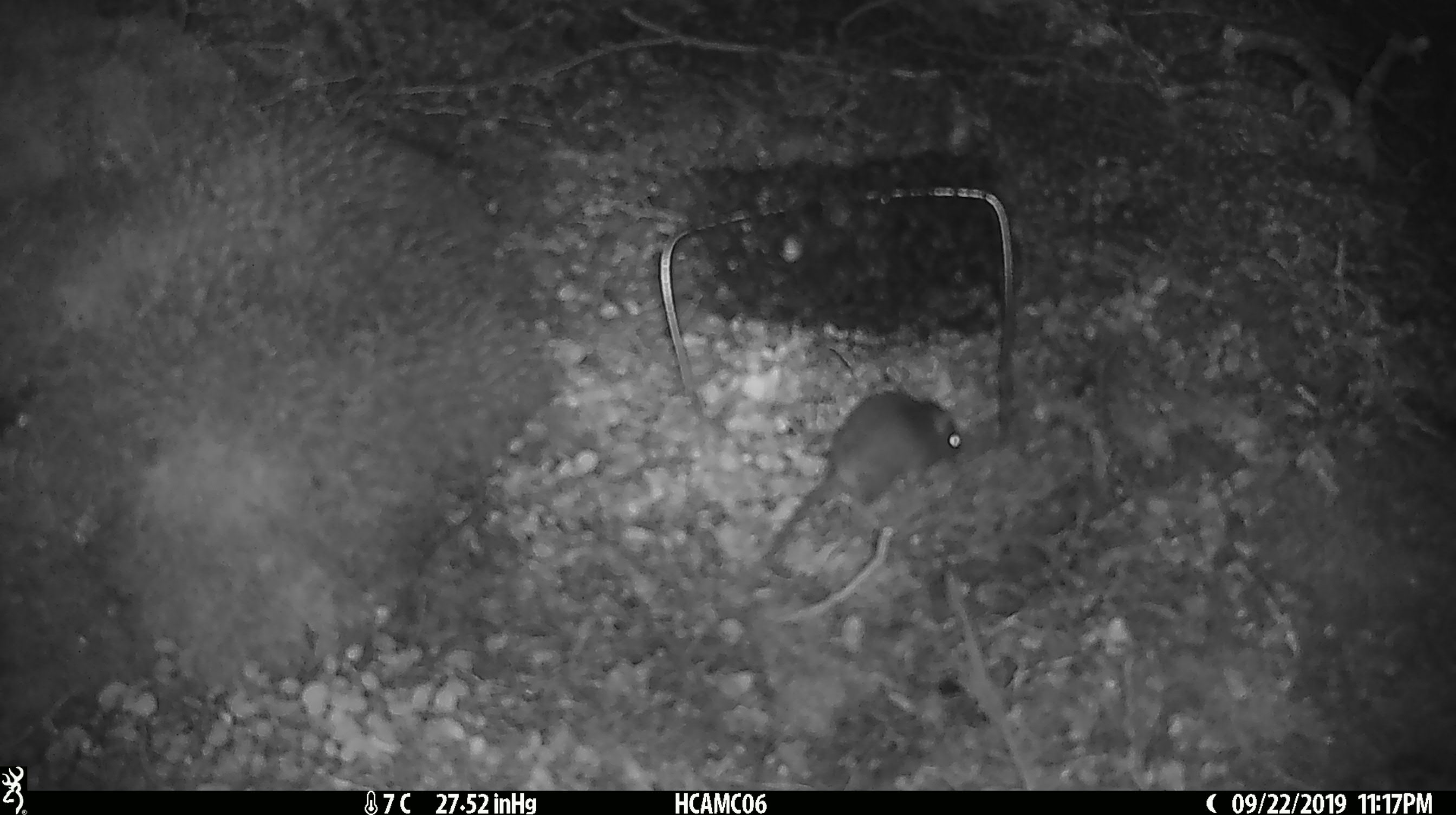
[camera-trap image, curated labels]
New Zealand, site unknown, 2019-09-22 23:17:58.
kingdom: Animalia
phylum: Chordata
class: Mammalia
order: Rodentia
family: Muridae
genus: Mus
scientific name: Mus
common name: mouse